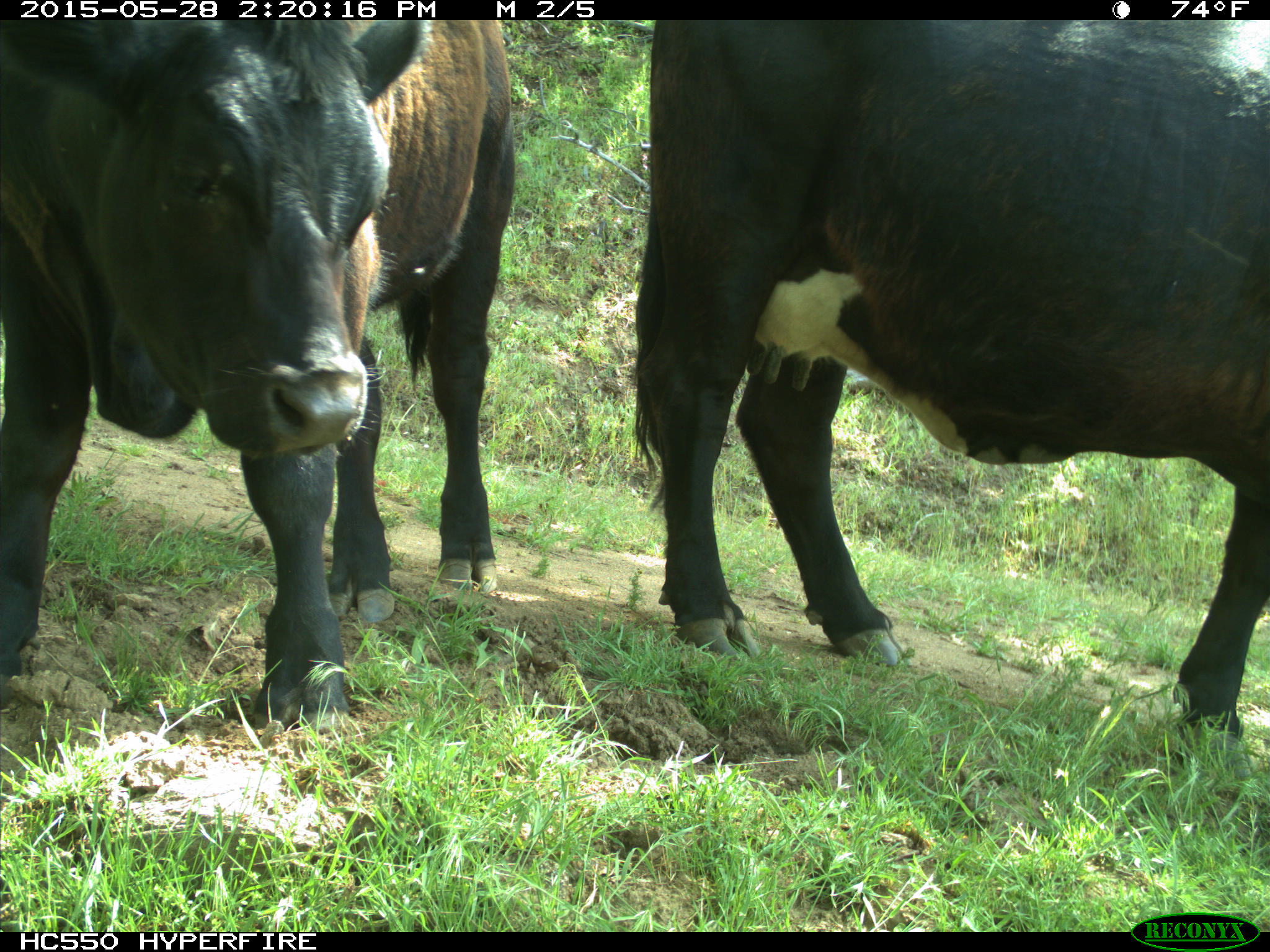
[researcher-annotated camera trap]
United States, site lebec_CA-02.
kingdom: Animalia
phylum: Chordata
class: Mammalia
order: Artiodactyla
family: Bovidae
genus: Bos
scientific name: Bos taurus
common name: domestic cow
Bos taurus (domestic cow).